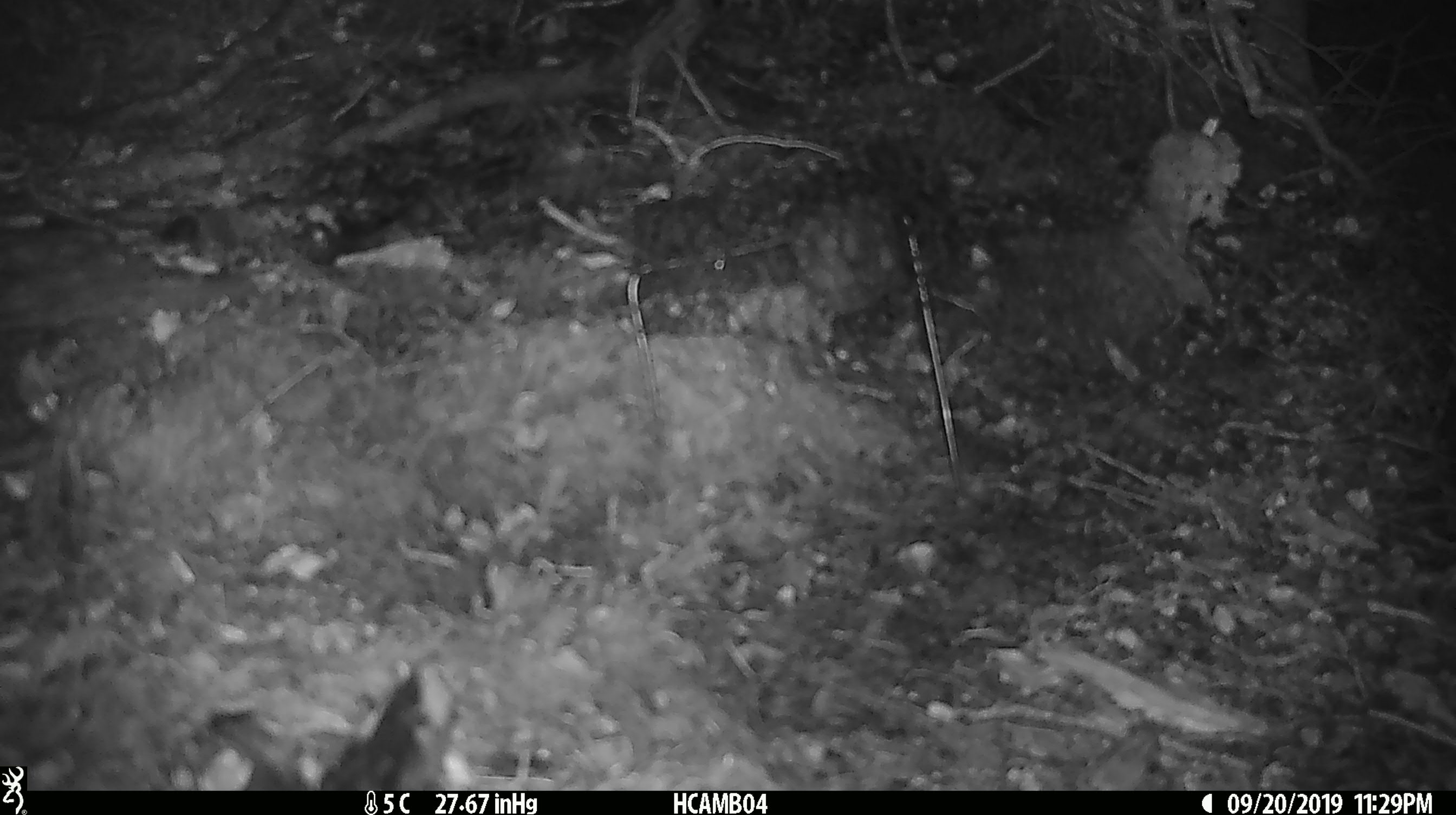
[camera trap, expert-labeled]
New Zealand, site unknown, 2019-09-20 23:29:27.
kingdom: Animalia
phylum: Chordata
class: Mammalia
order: Rodentia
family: Muridae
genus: Mus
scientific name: Mus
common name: mouse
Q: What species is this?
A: Mouse (Mus).